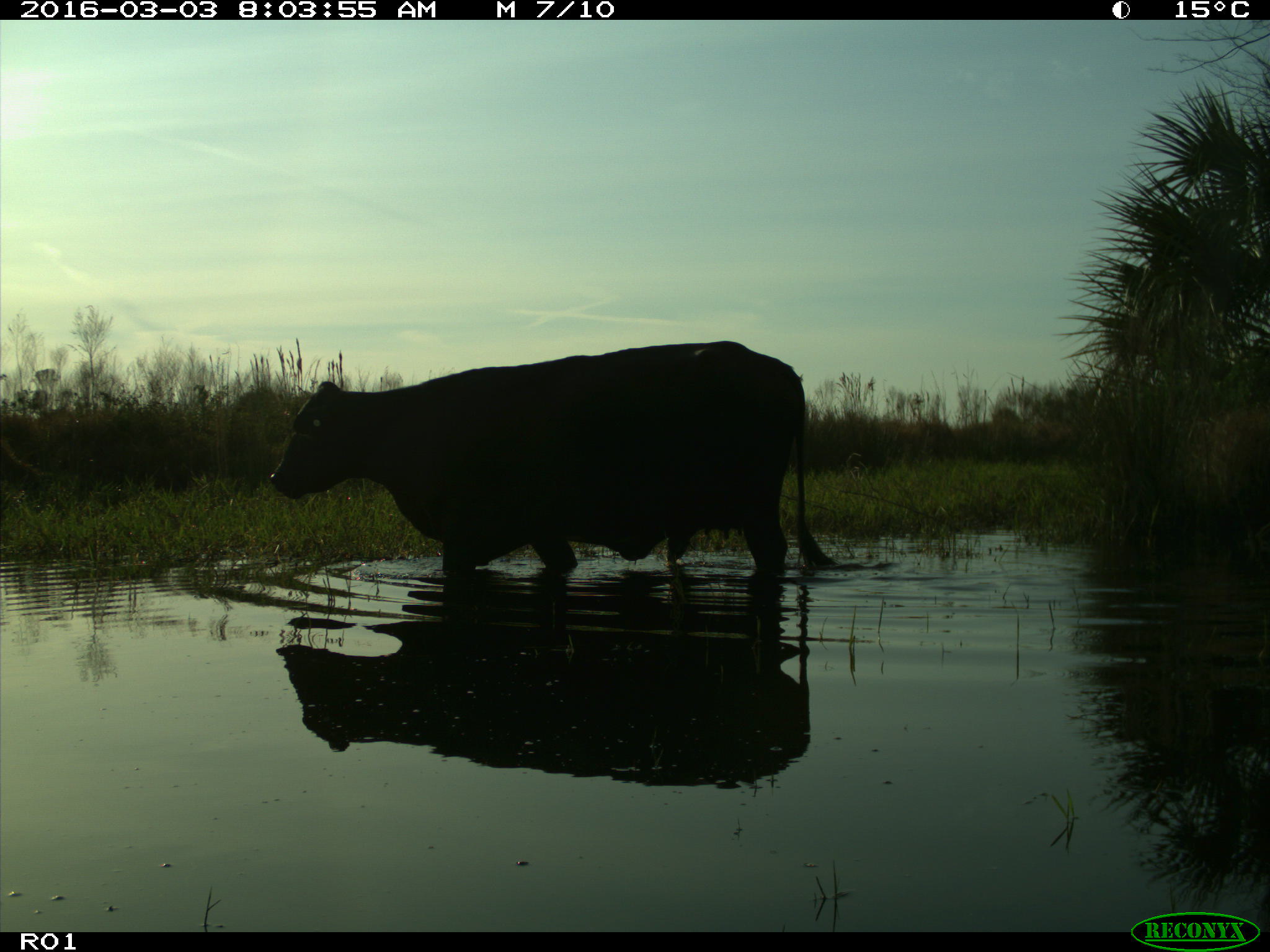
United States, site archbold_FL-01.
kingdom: Animalia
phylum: Chordata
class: Mammalia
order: Artiodactyla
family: Bovidae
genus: Bos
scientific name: Bos taurus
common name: domestic cow